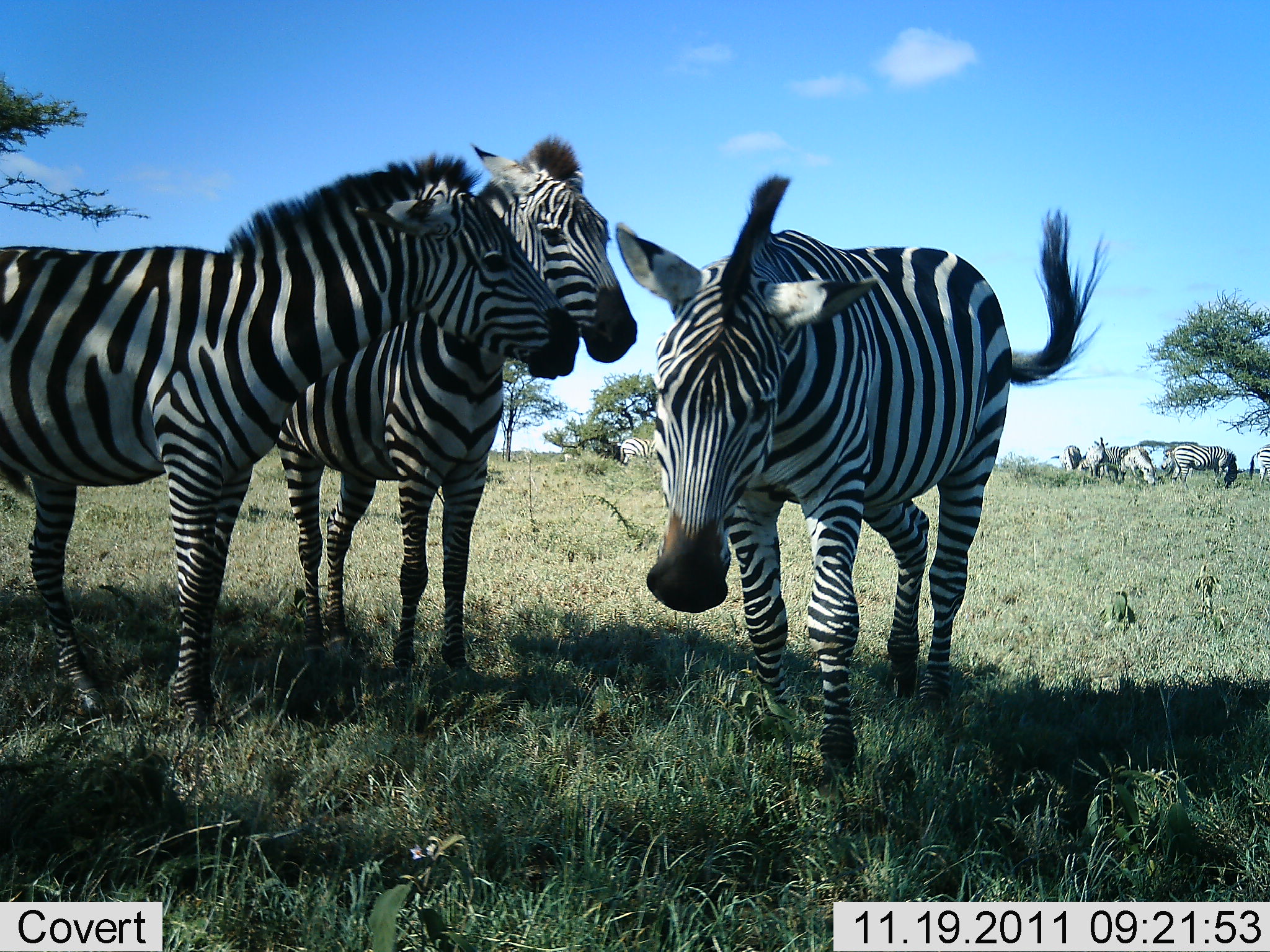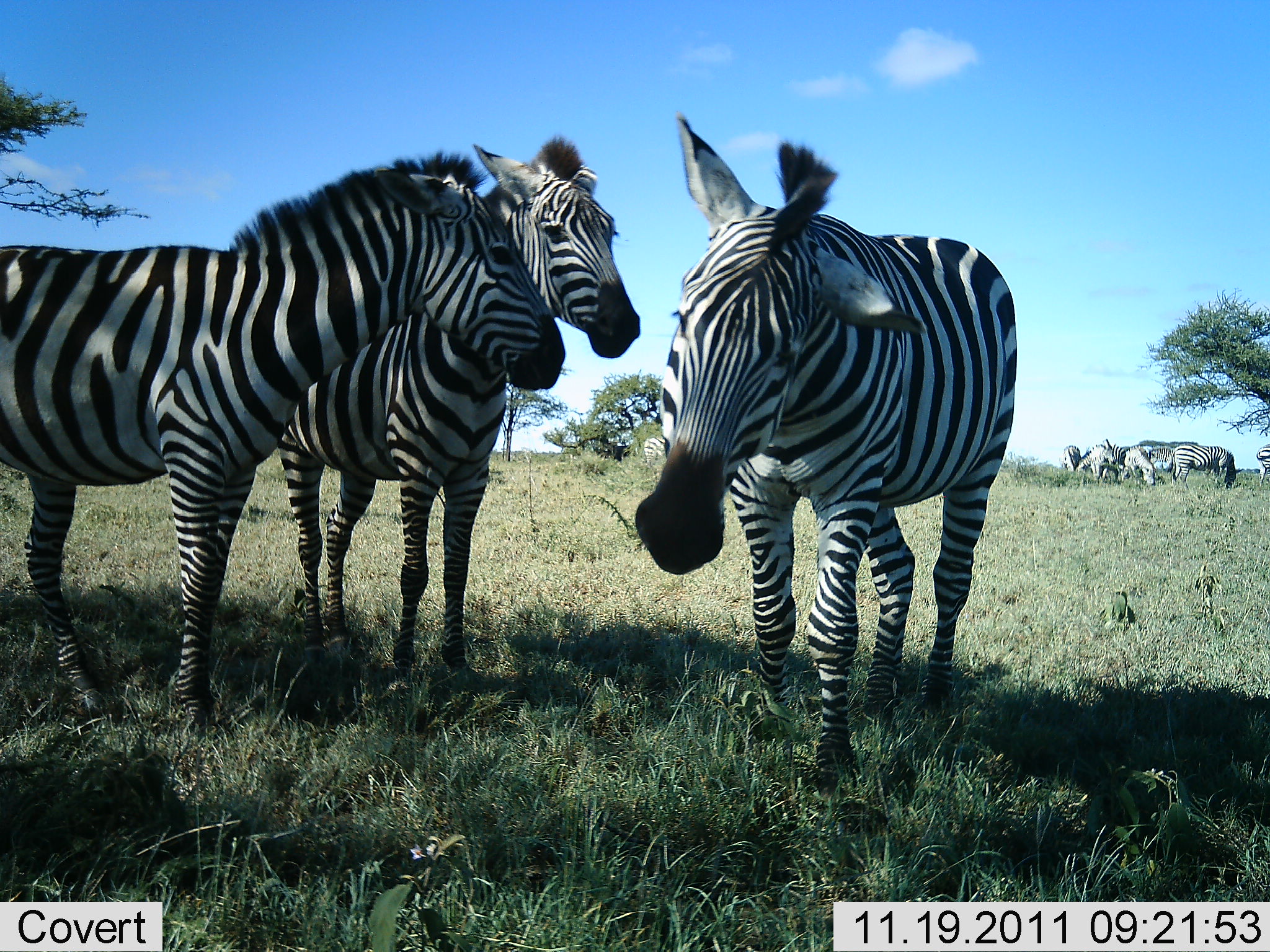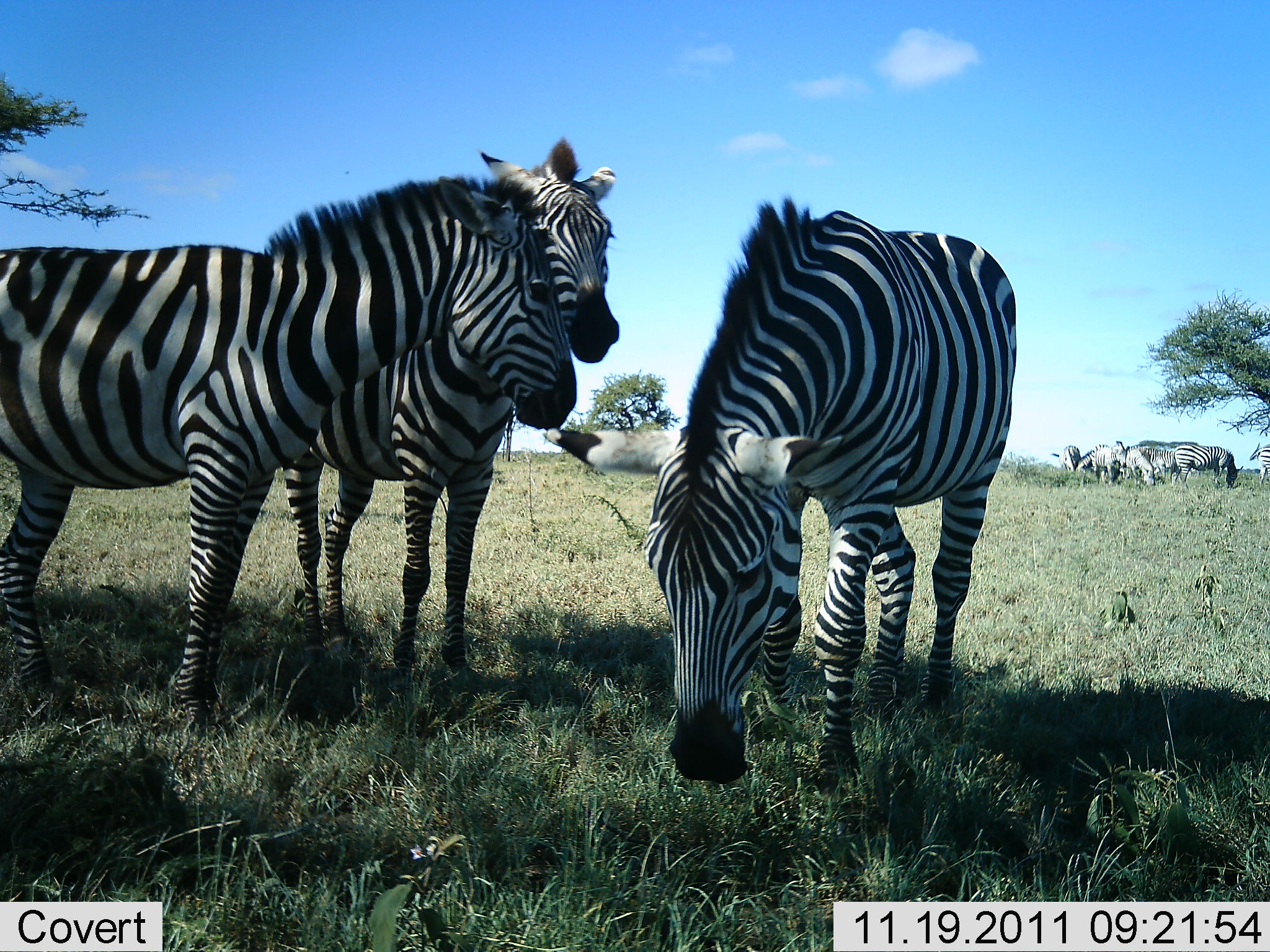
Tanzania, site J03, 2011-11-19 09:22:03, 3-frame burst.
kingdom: Animalia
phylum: Chordata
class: Mammalia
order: Perissodactyla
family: Equidae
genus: Equus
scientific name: Equus quagga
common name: plains zebra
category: zebra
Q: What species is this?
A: Zebra (plains zebra) (Equus quagga).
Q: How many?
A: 8.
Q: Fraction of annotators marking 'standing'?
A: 69%.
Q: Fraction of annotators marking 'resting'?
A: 0%.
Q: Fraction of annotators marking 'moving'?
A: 25%.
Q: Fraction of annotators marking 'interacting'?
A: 50%.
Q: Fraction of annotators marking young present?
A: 0%.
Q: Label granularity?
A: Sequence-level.